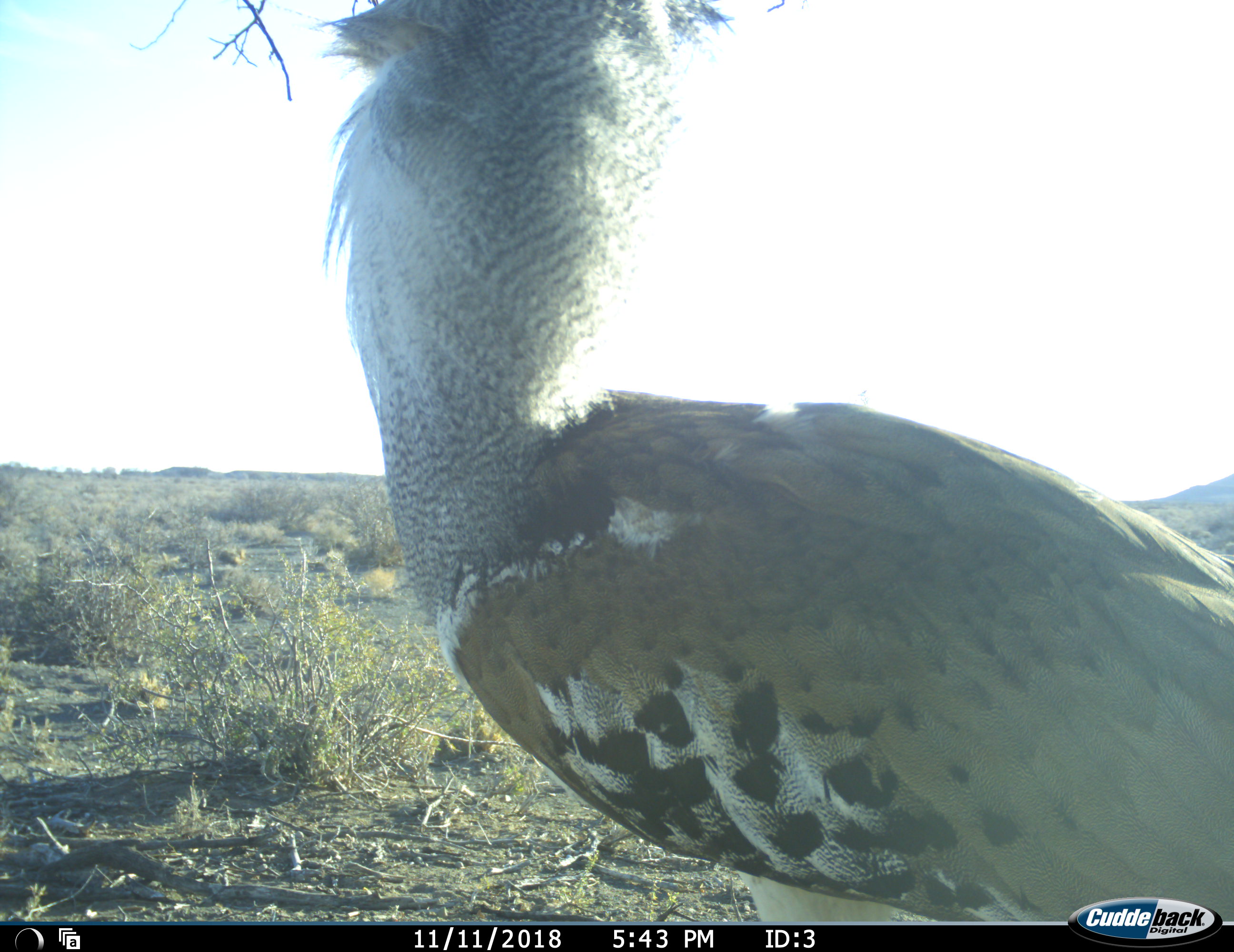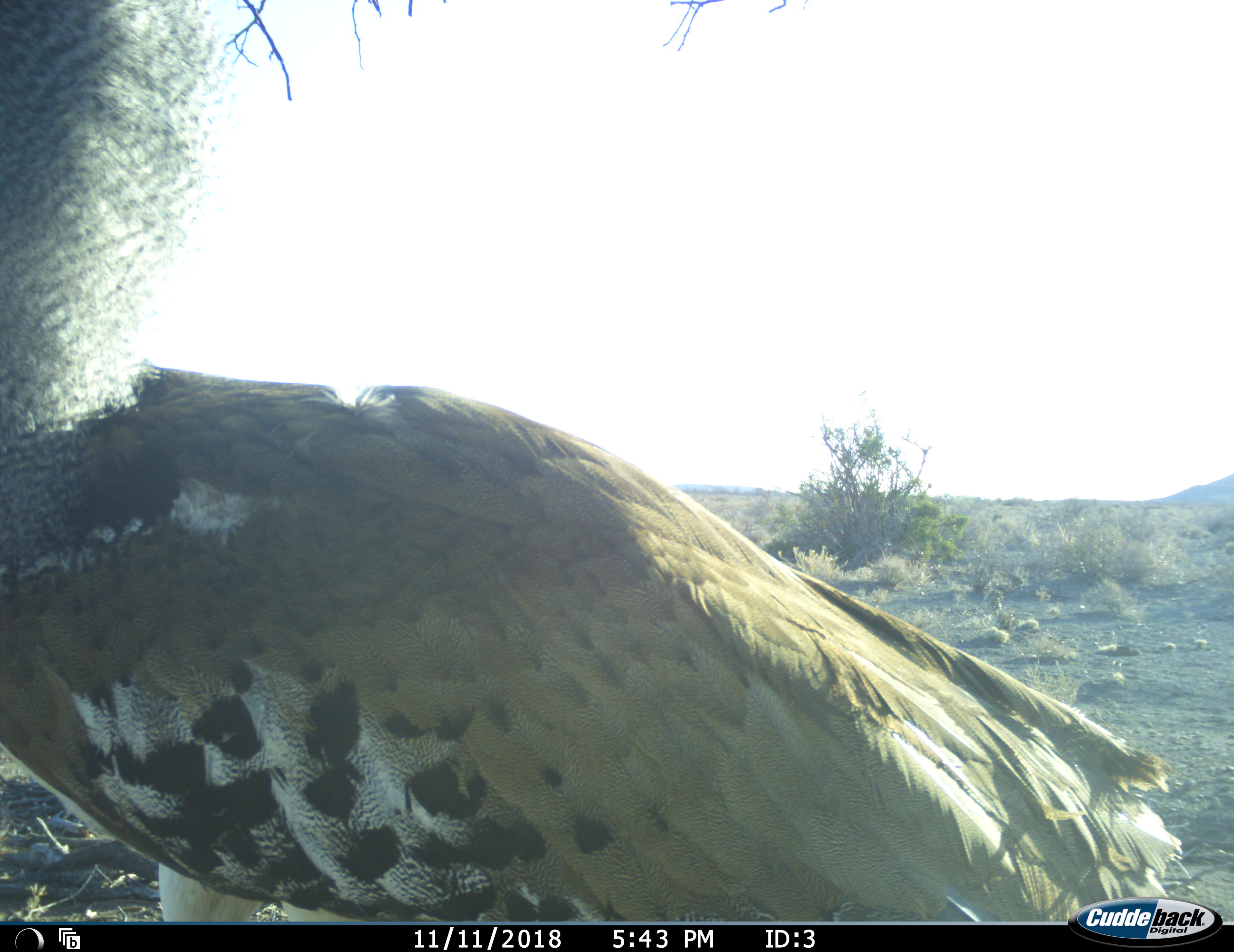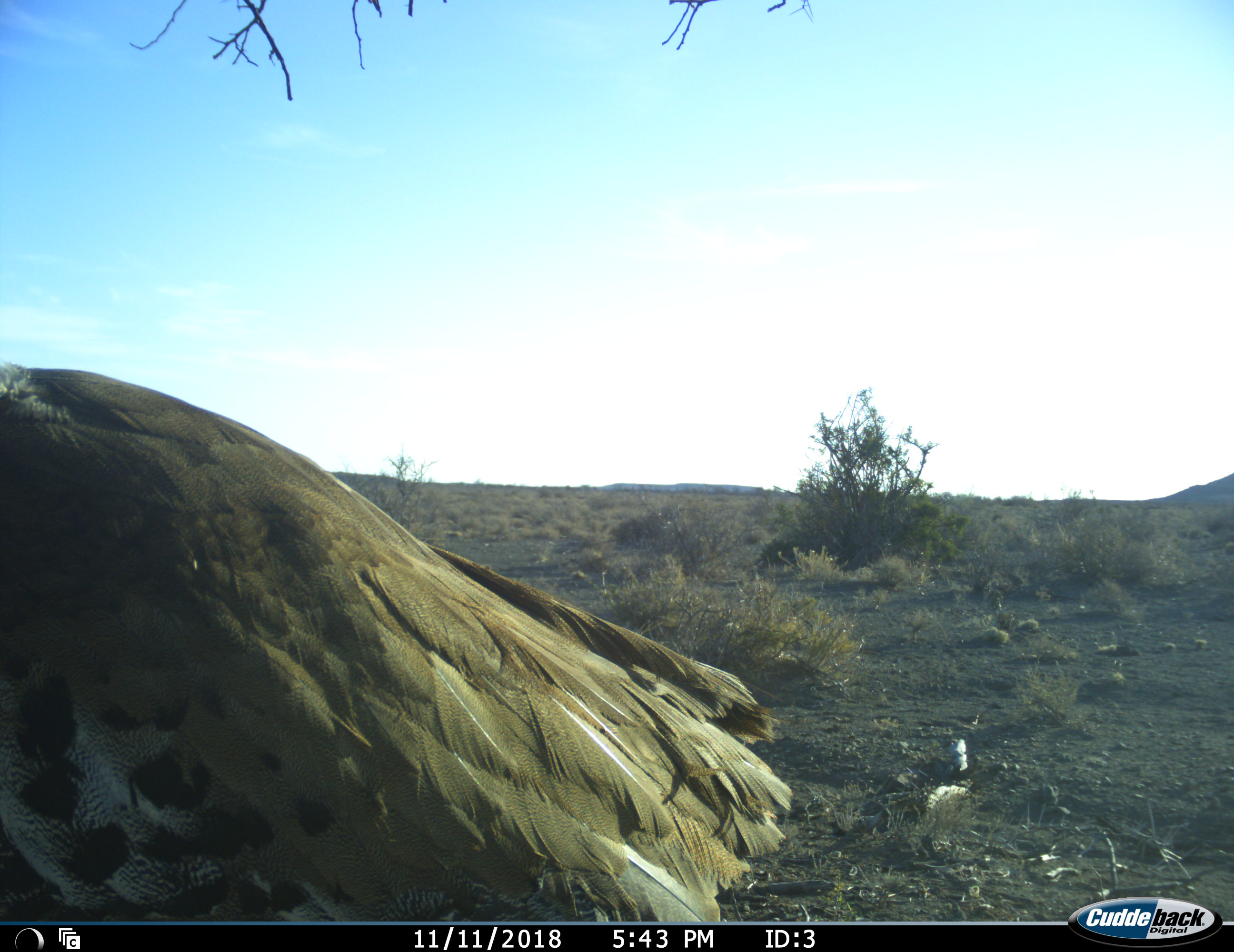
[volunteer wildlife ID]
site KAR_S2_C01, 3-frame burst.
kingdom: Animalia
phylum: Chordata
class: Aves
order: Otidiformes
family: Otididae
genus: Ardeotis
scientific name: Ardeotis kori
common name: kori bustard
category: bustardkori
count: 1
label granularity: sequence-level